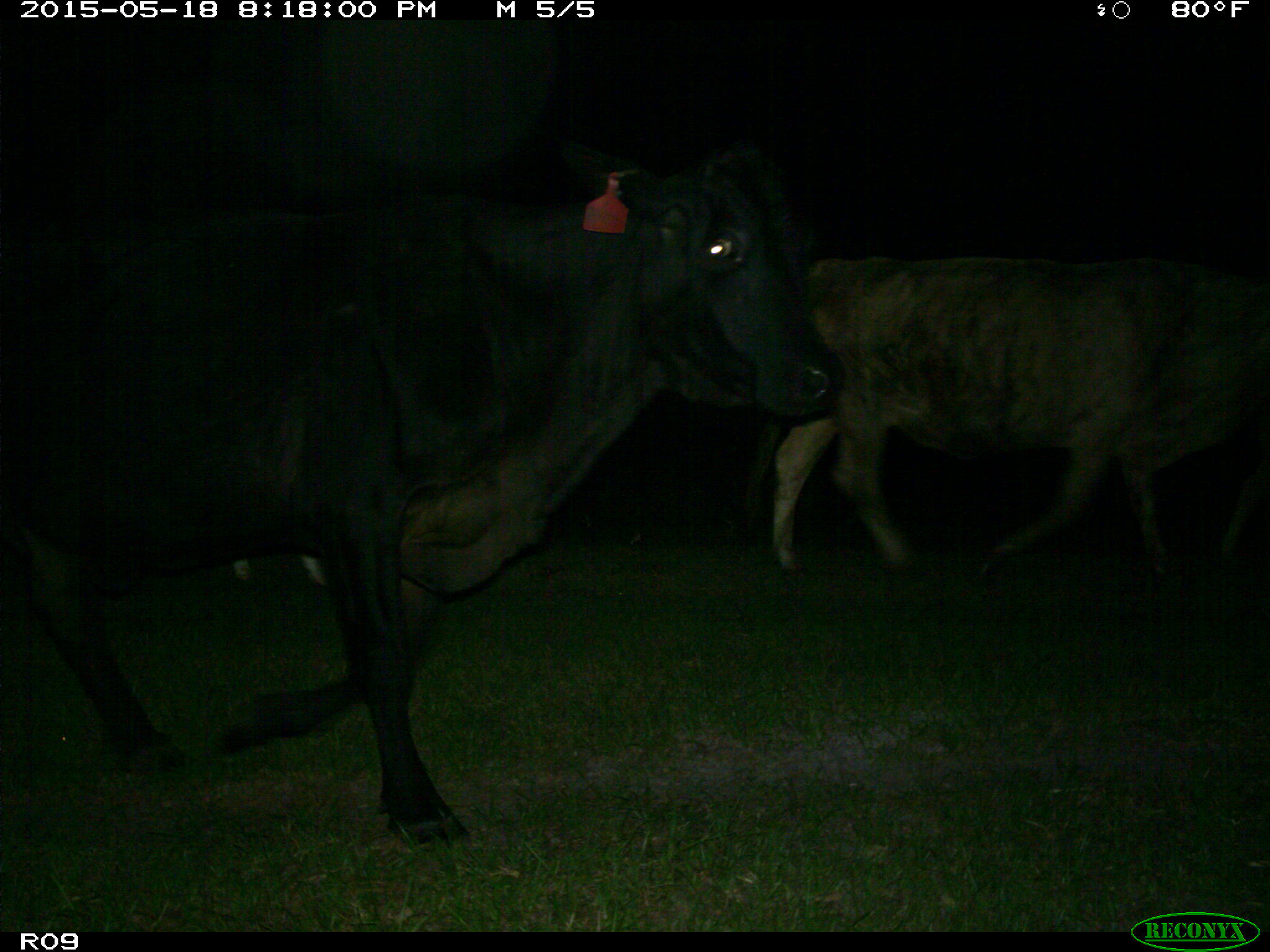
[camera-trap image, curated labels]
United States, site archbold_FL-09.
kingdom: Animalia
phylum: Chordata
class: Mammalia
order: Artiodactyla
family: Bovidae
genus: Bos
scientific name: Bos taurus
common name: domestic cow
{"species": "Bos taurus (domestic cow)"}